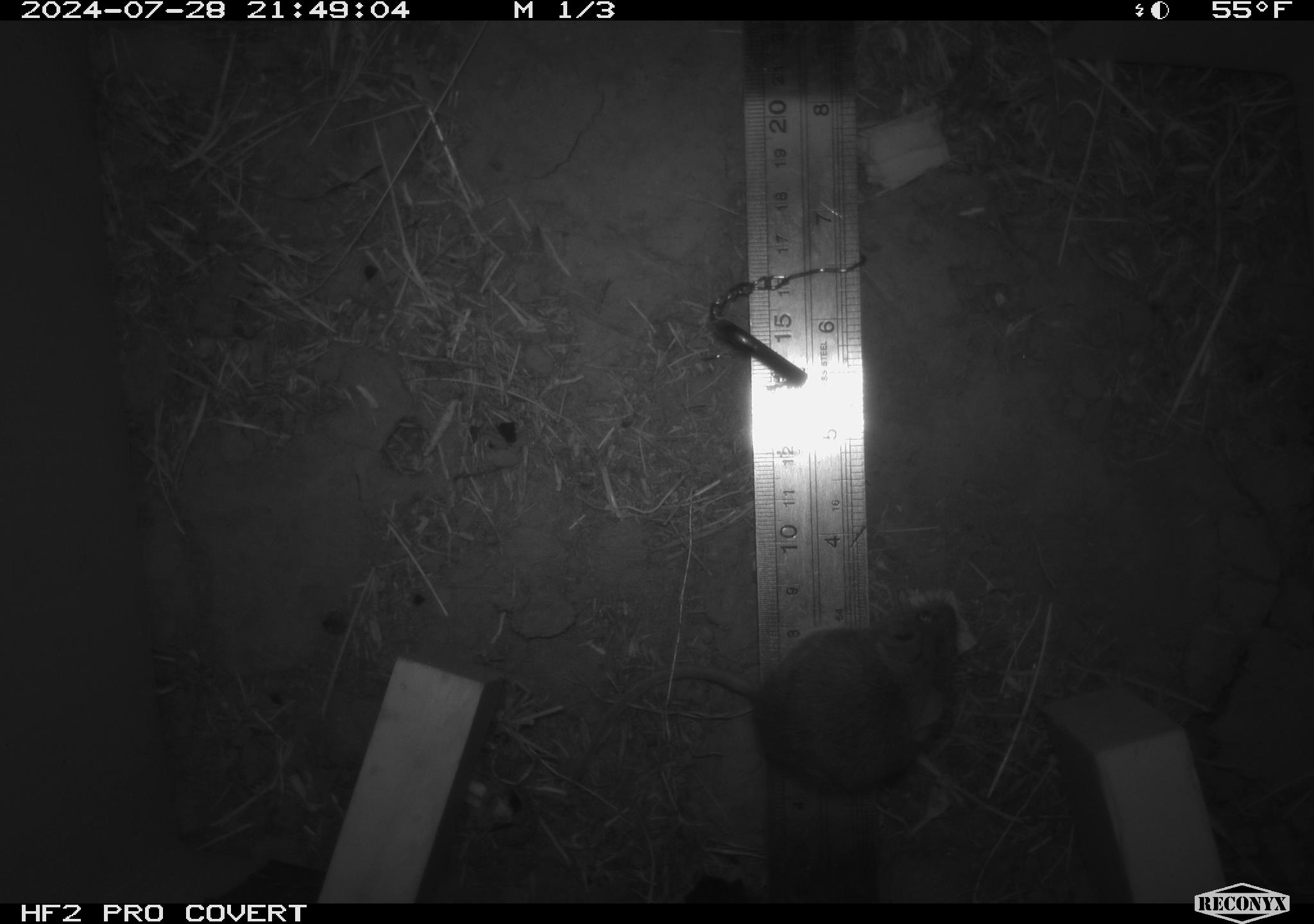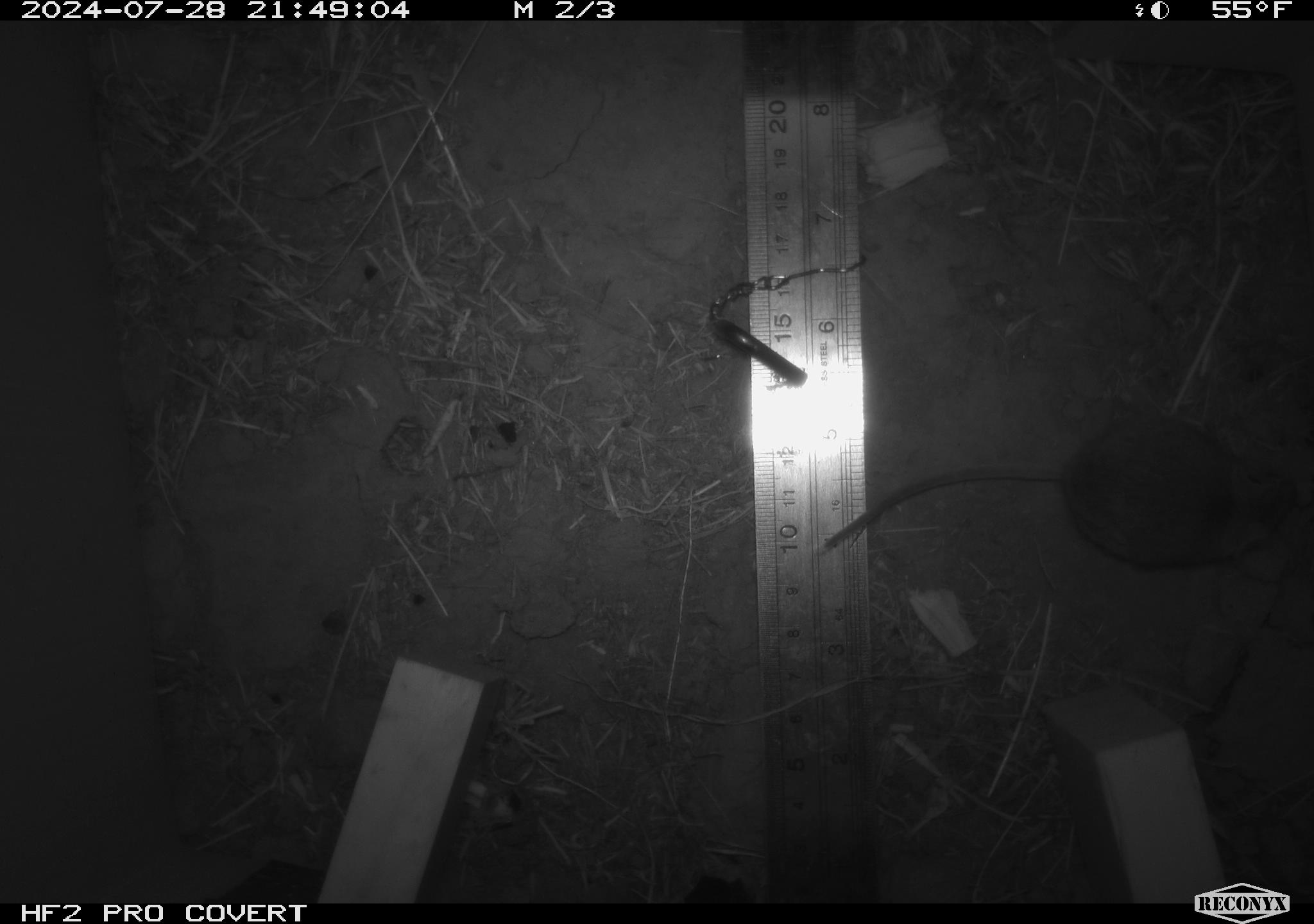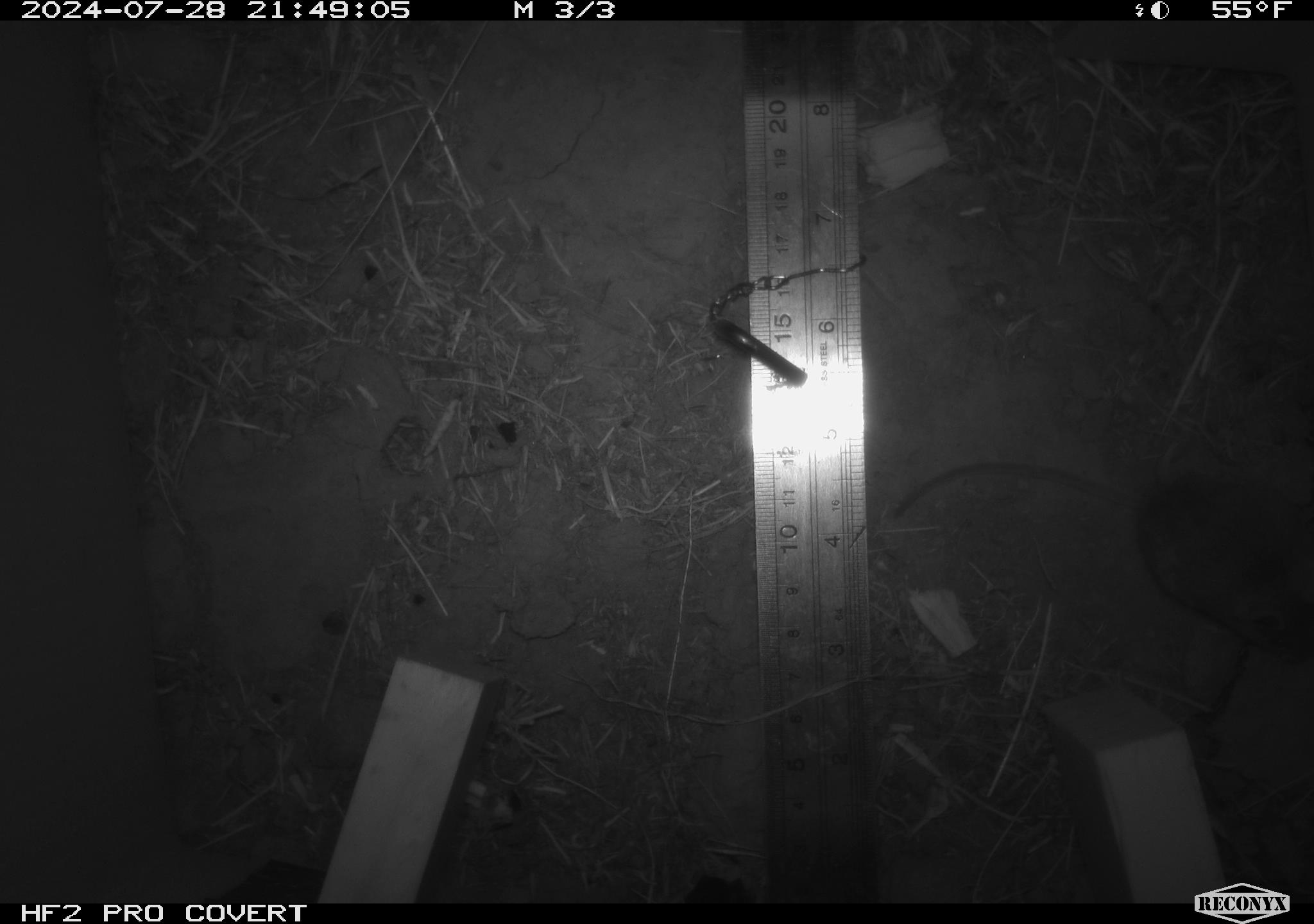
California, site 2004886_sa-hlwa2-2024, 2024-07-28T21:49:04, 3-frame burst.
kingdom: Animalia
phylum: Chordata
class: Mammalia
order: Rodentia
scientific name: Rodentia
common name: mouse species